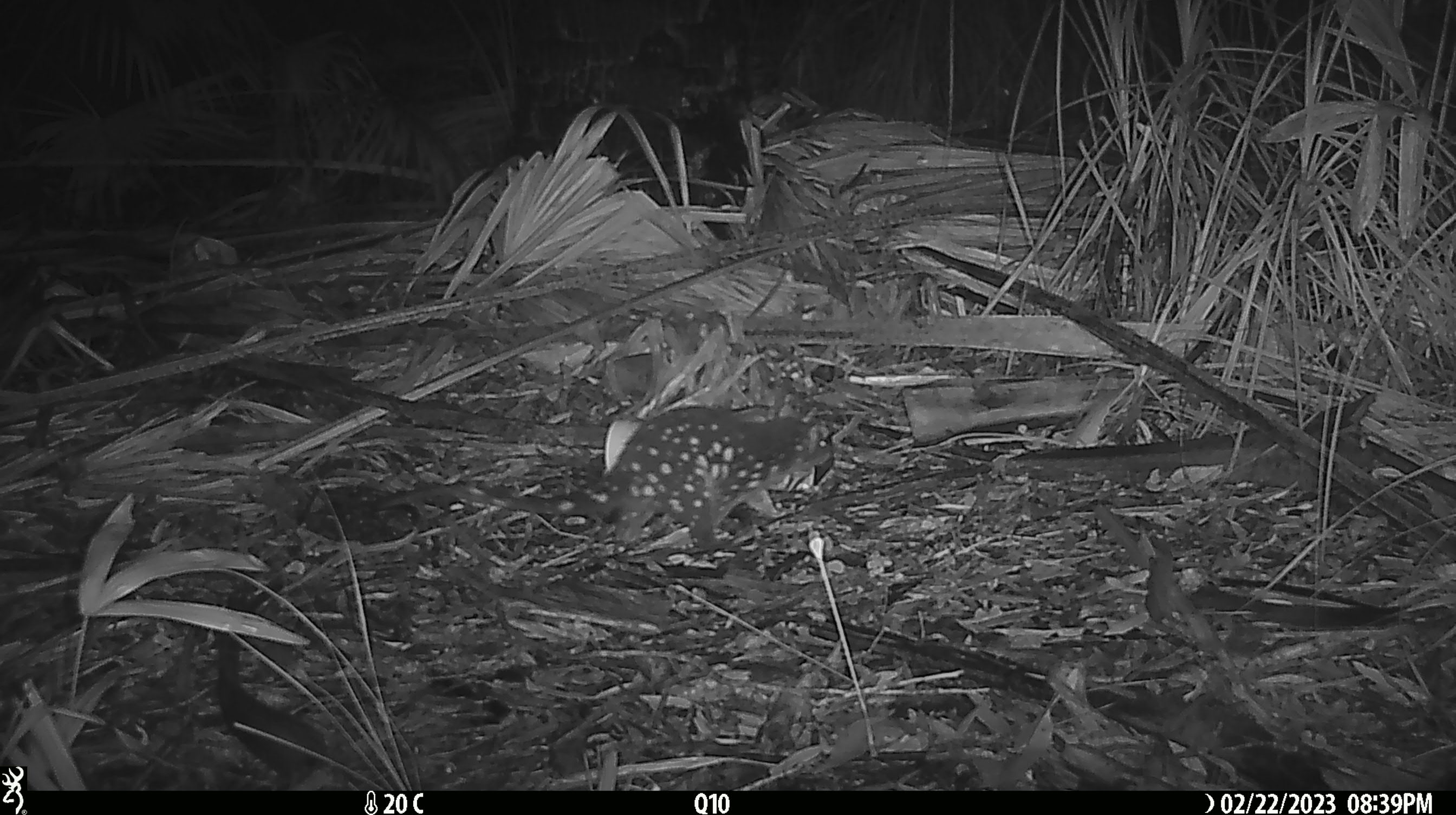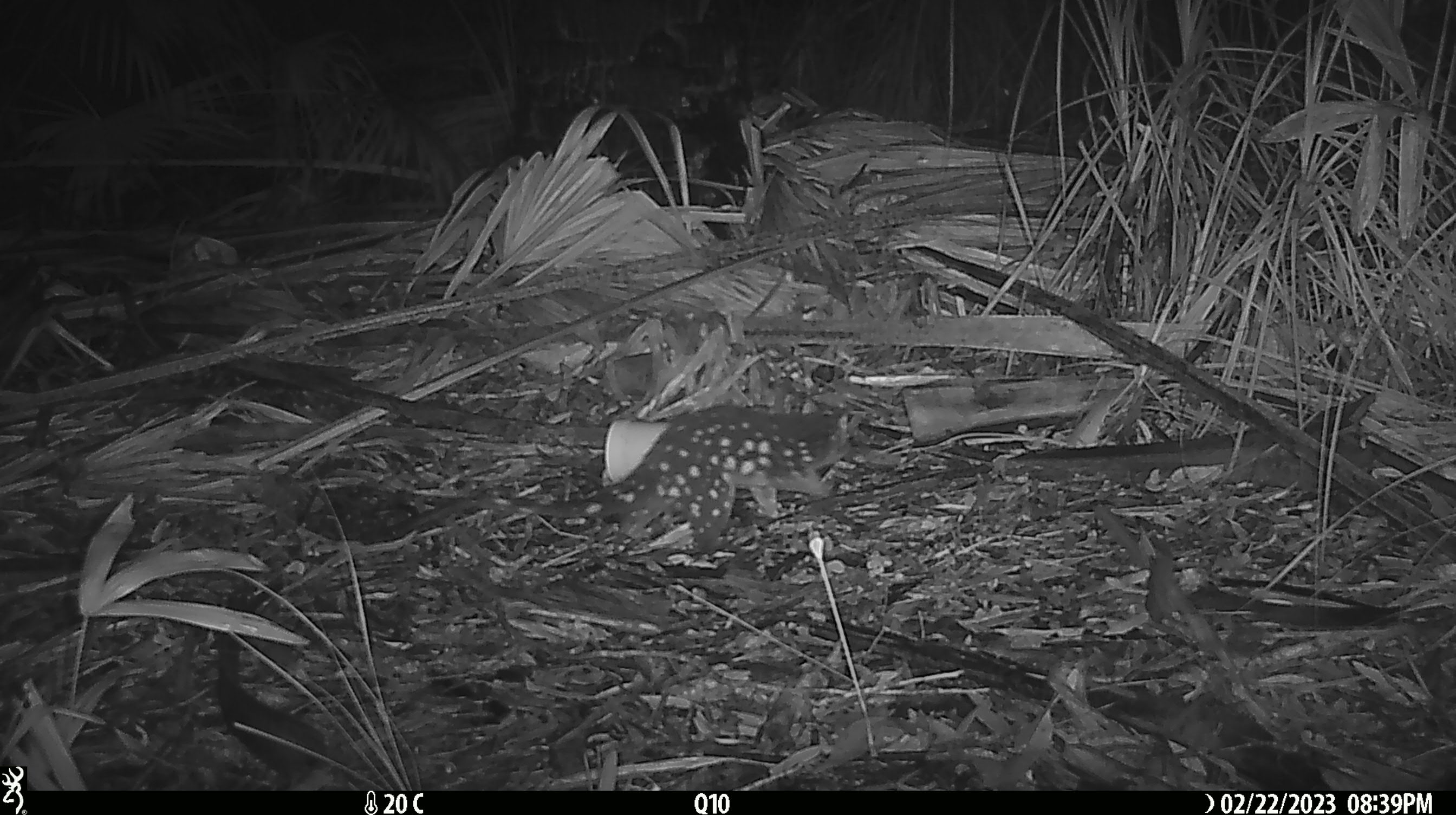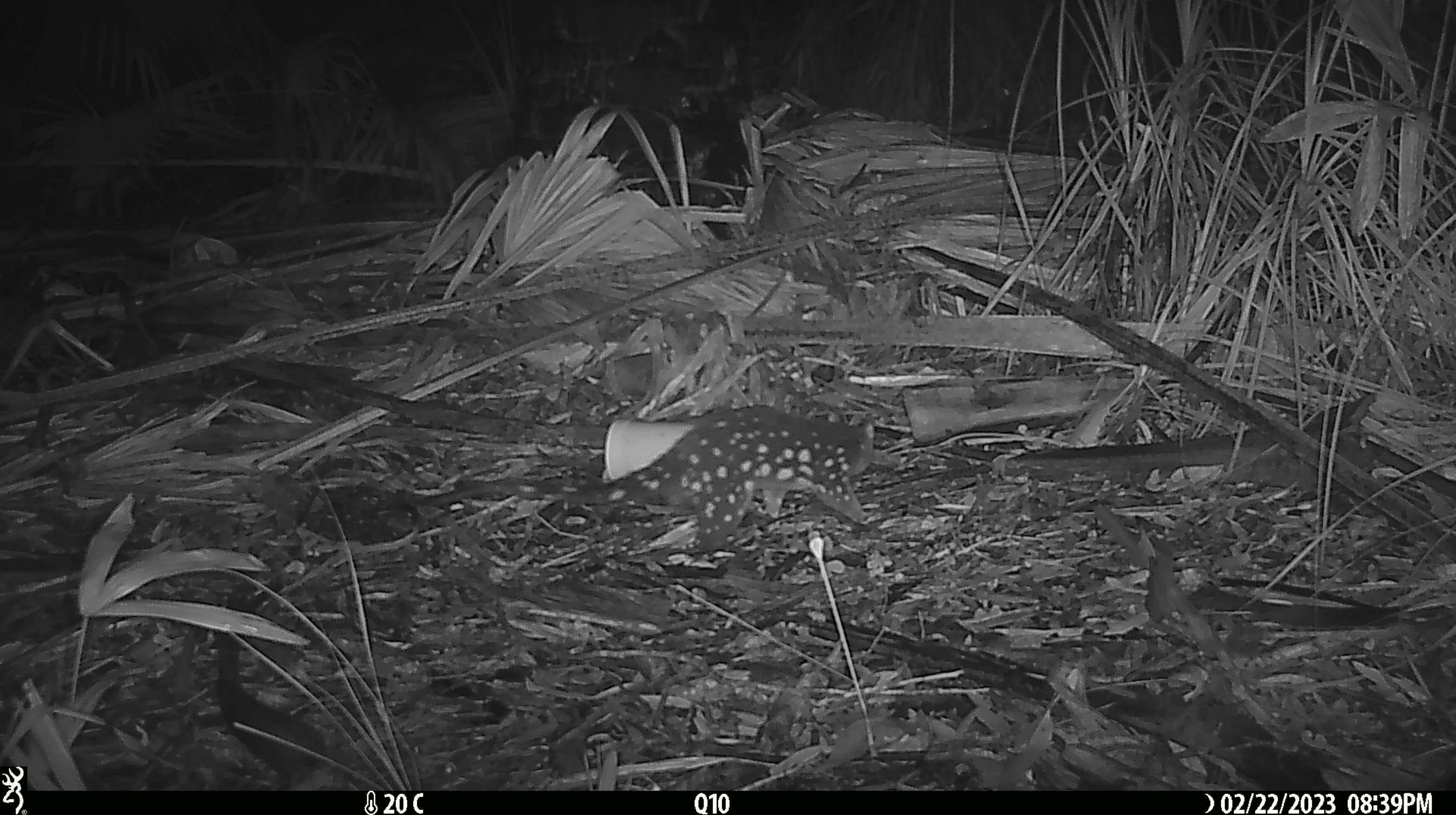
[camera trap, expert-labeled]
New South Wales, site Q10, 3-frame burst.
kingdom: Animalia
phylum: Chordata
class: Mammalia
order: Dasyuromorphia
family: Dasyuridae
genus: Dasyurus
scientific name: Dasyurus maculatus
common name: spotted-tailed quoll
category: quoll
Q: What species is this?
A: Quoll (spotted-tailed quoll) (Dasyurus maculatus).